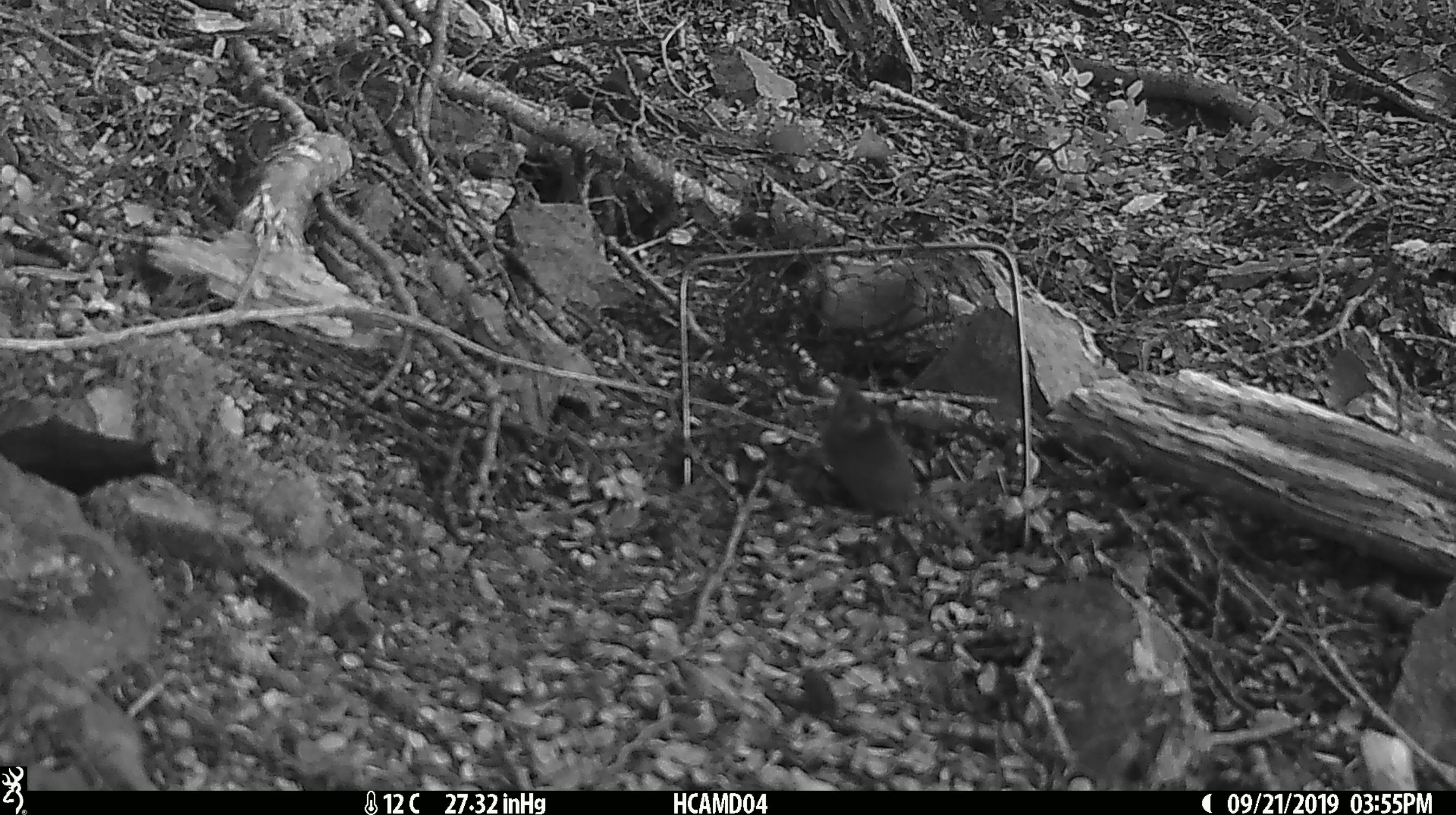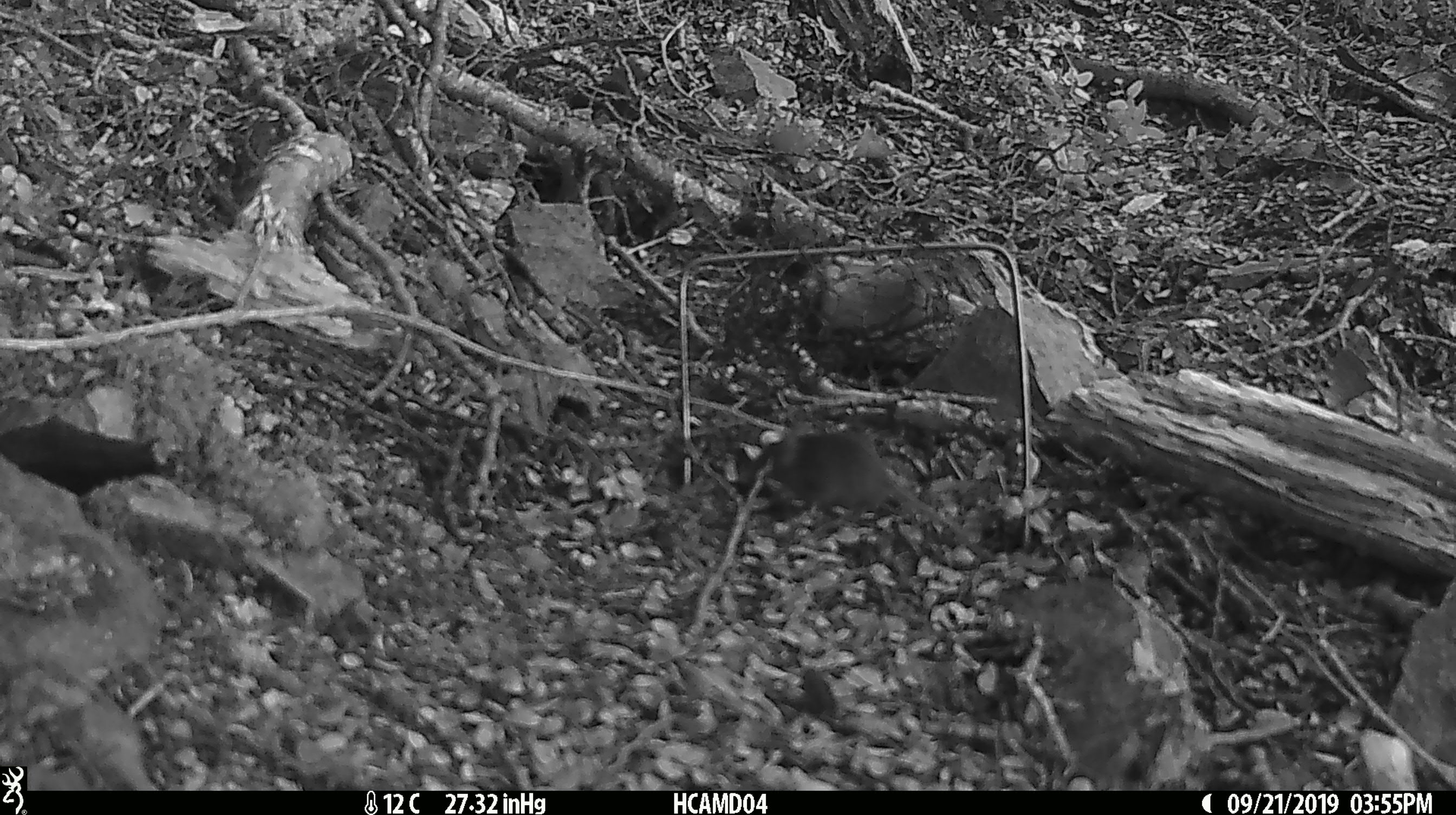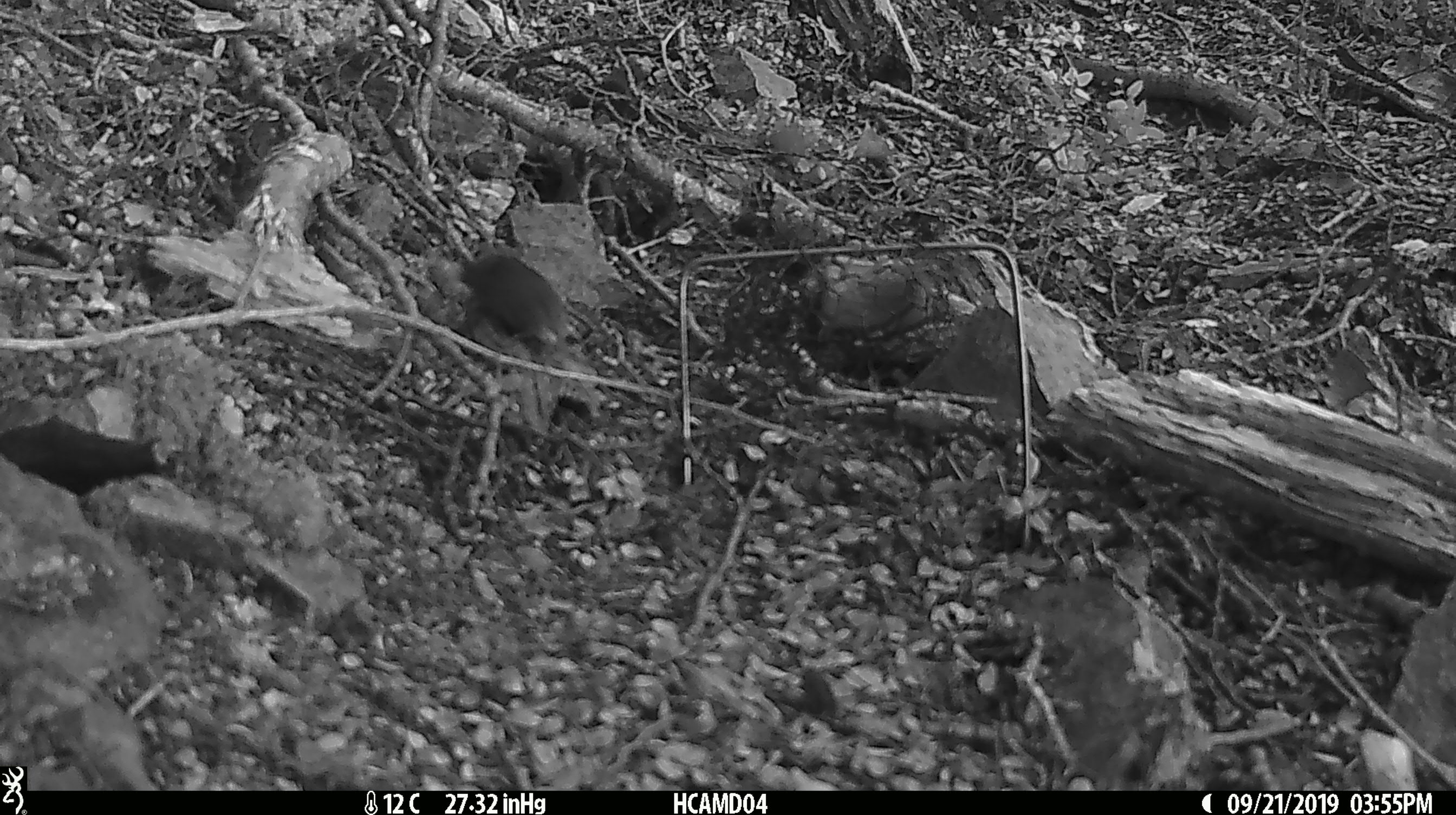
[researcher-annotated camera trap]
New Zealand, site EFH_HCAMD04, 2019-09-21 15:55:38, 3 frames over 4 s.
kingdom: Animalia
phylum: Chordata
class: Mammalia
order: Rodentia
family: Muridae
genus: Mus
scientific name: Mus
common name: mouse